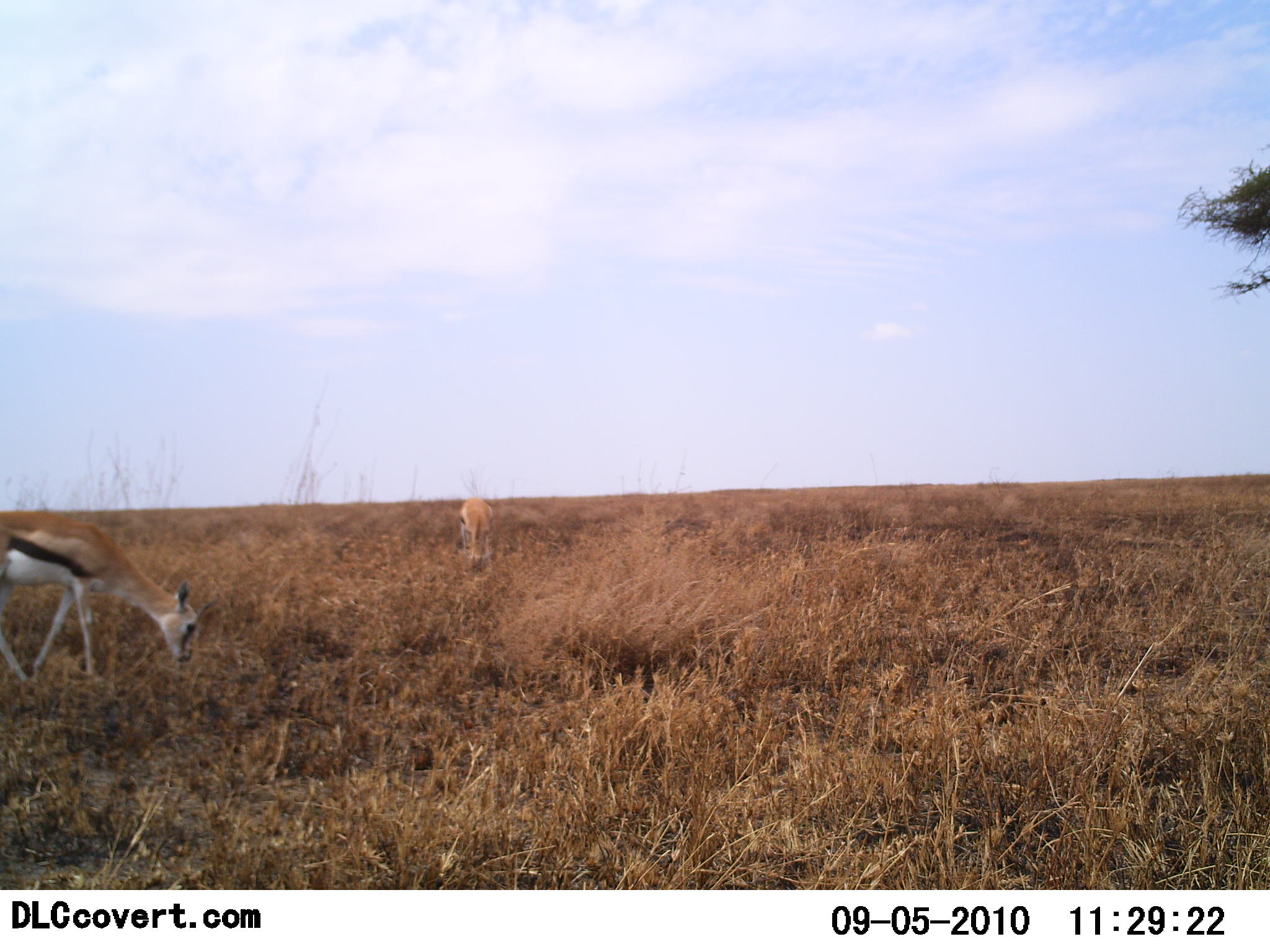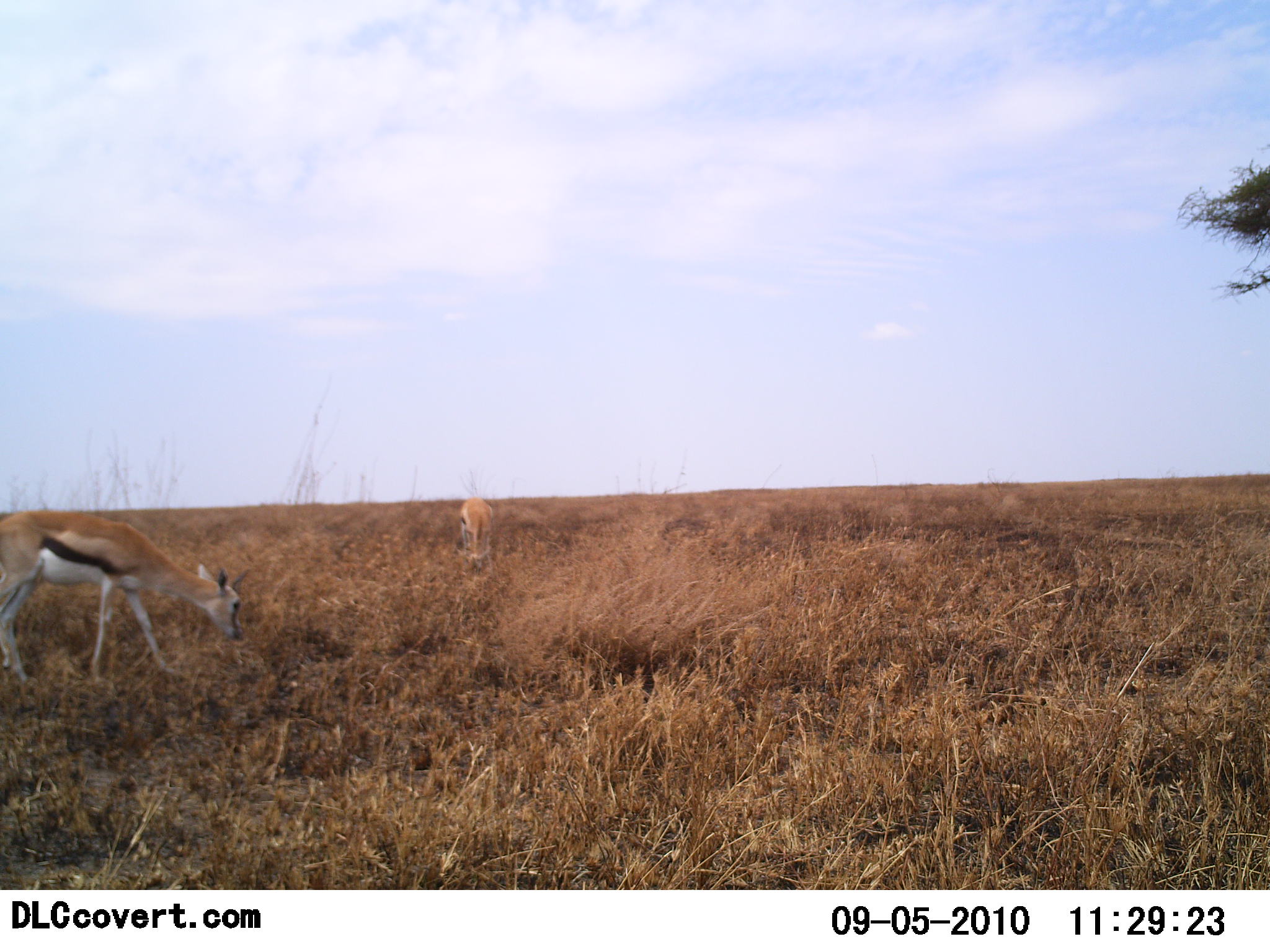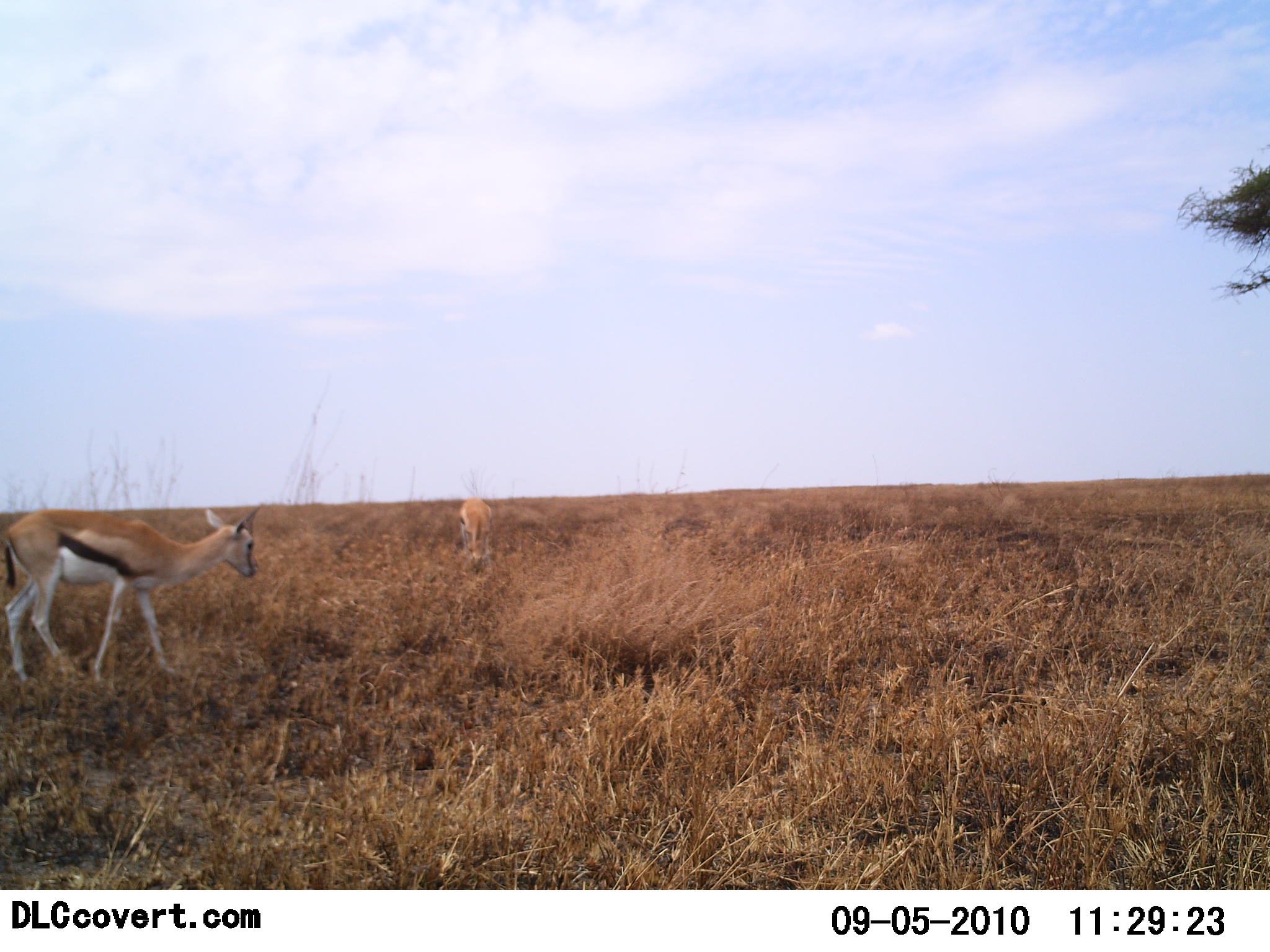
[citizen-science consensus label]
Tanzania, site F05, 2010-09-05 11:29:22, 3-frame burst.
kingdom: Animalia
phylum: Chordata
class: Mammalia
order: Artiodactyla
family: Bovidae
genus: Eudorcas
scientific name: Eudorcas thomsonii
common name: thomson's gazelle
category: gazellethomsons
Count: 2.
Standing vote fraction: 7%.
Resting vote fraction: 7%.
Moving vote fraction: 0%.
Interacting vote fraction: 0%.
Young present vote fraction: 0%.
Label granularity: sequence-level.